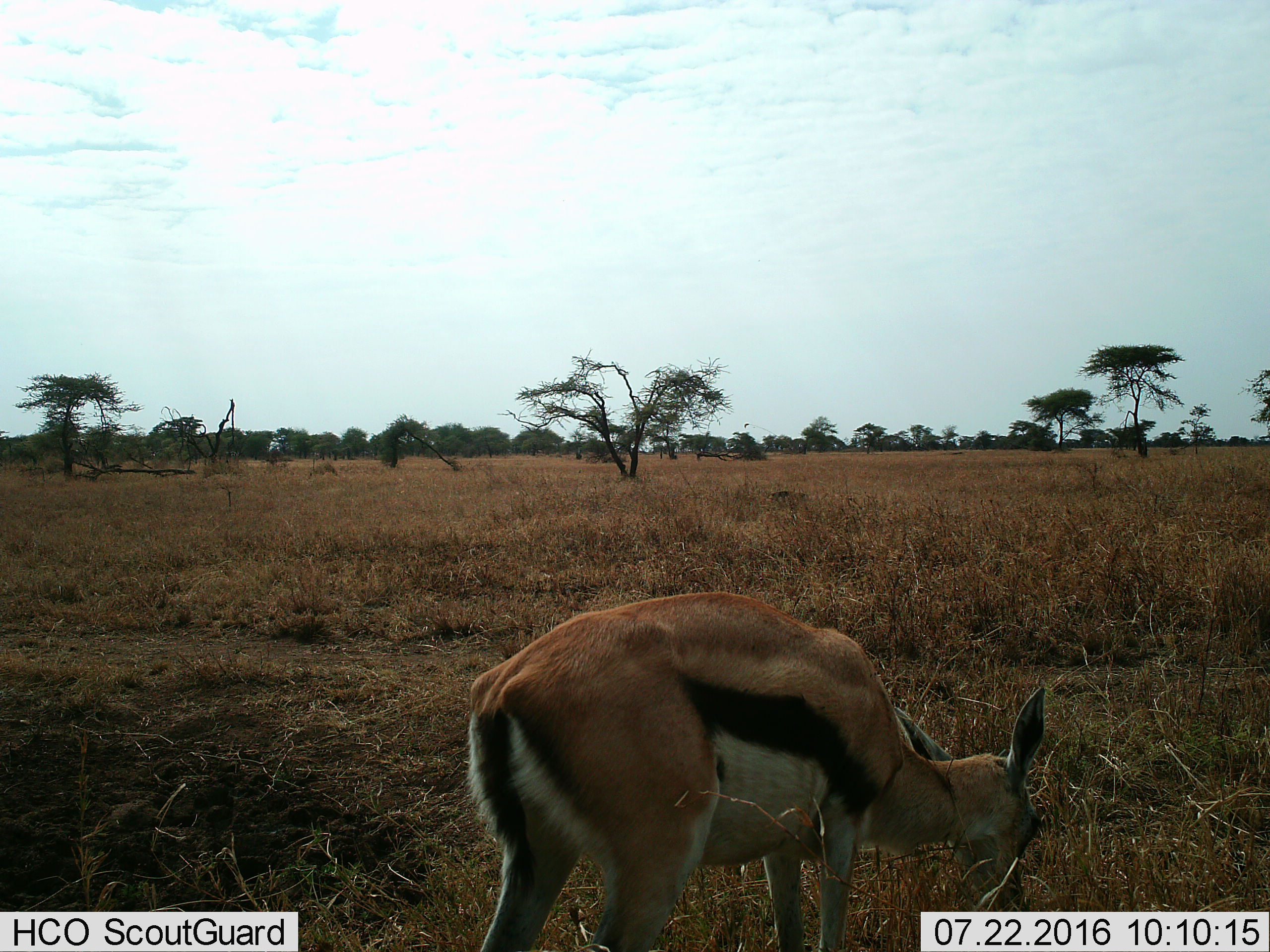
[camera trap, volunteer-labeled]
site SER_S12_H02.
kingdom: Animalia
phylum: Chordata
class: Mammalia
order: Artiodactyla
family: Bovidae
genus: Eudorcas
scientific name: Eudorcas thomsonii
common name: thomson's gazelle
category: gazellethomsons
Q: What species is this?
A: Gazellethomsons (thomson's gazelle) (Eudorcas thomsonii).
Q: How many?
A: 1.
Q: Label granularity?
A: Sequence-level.